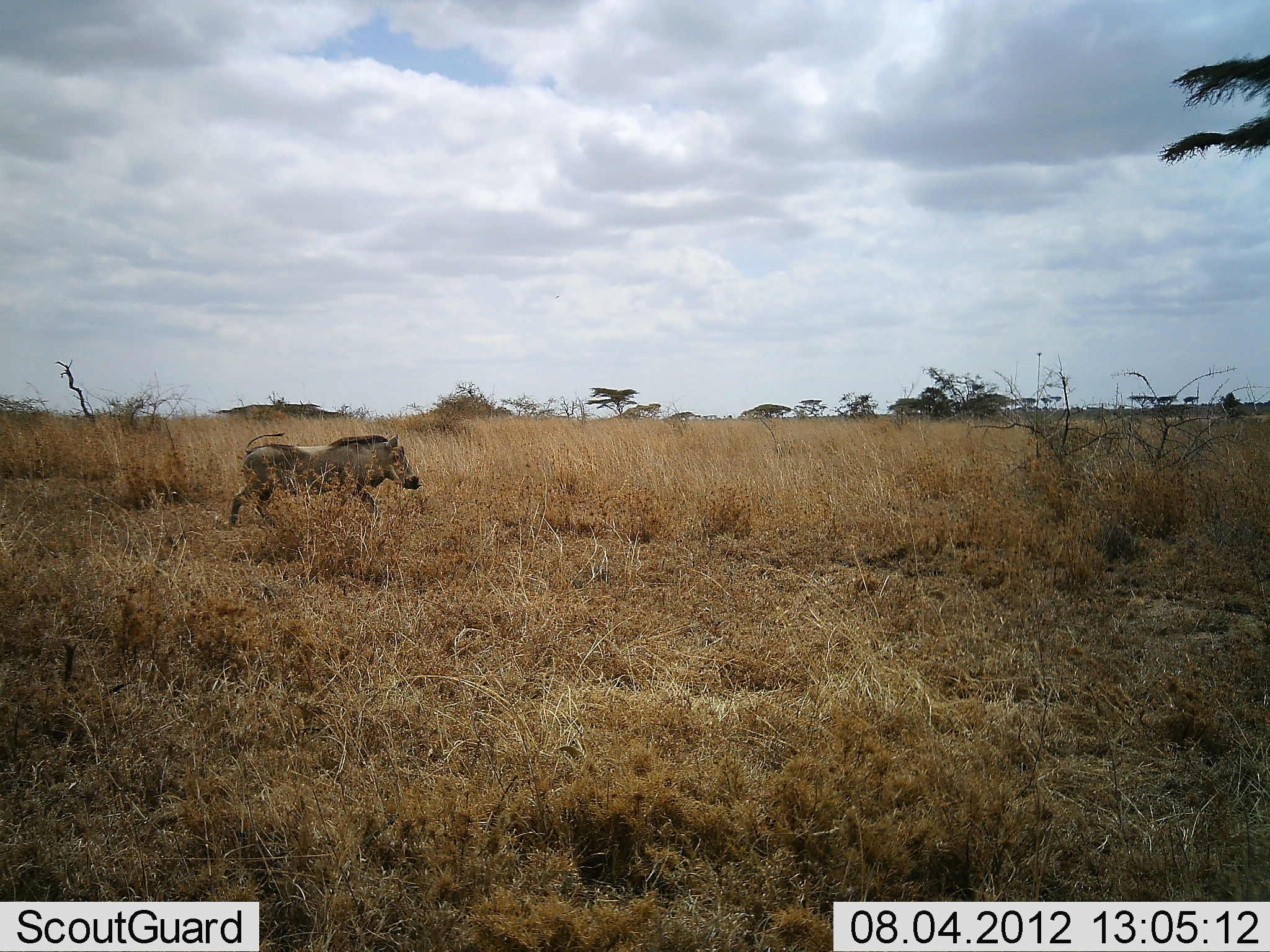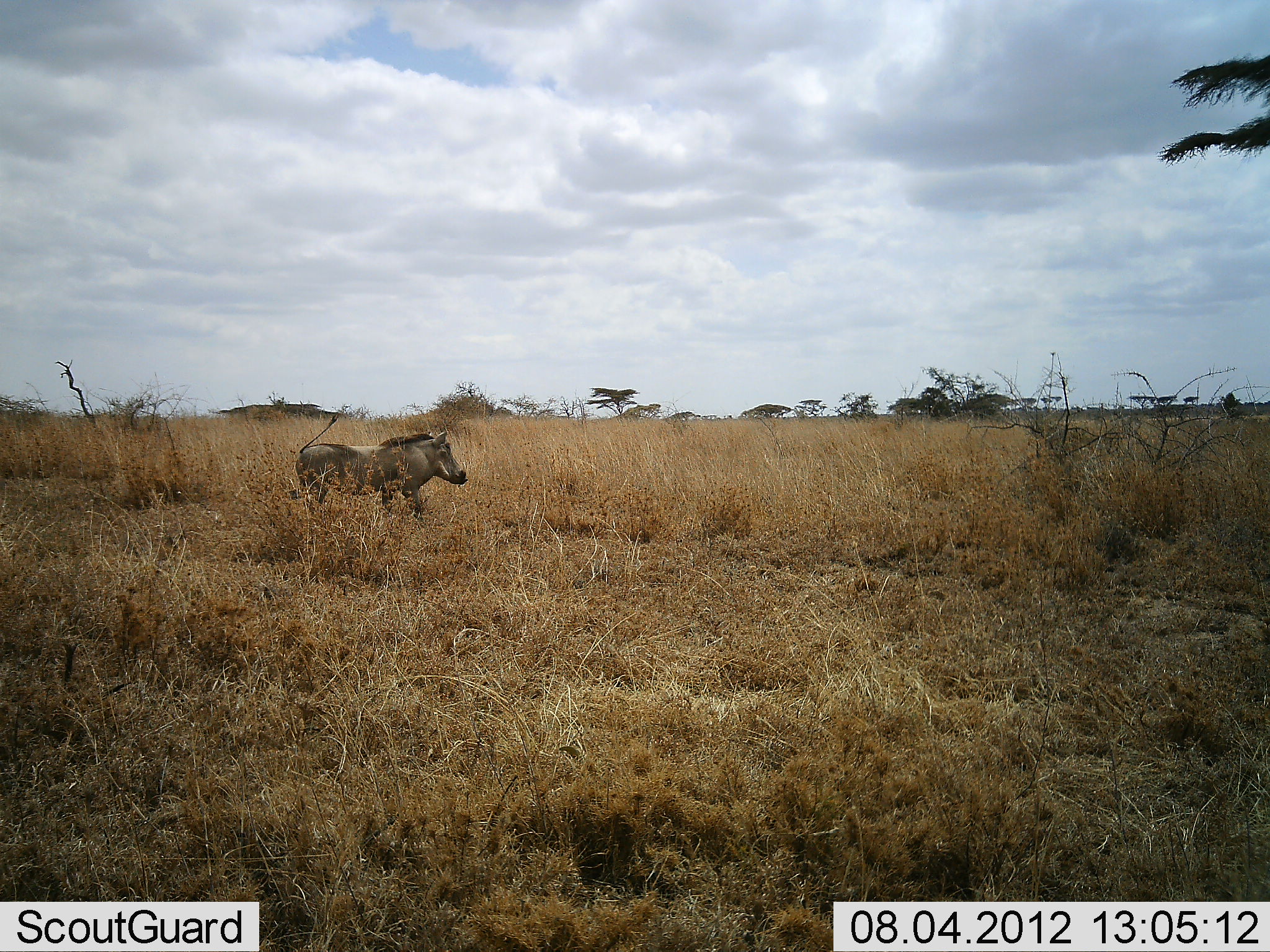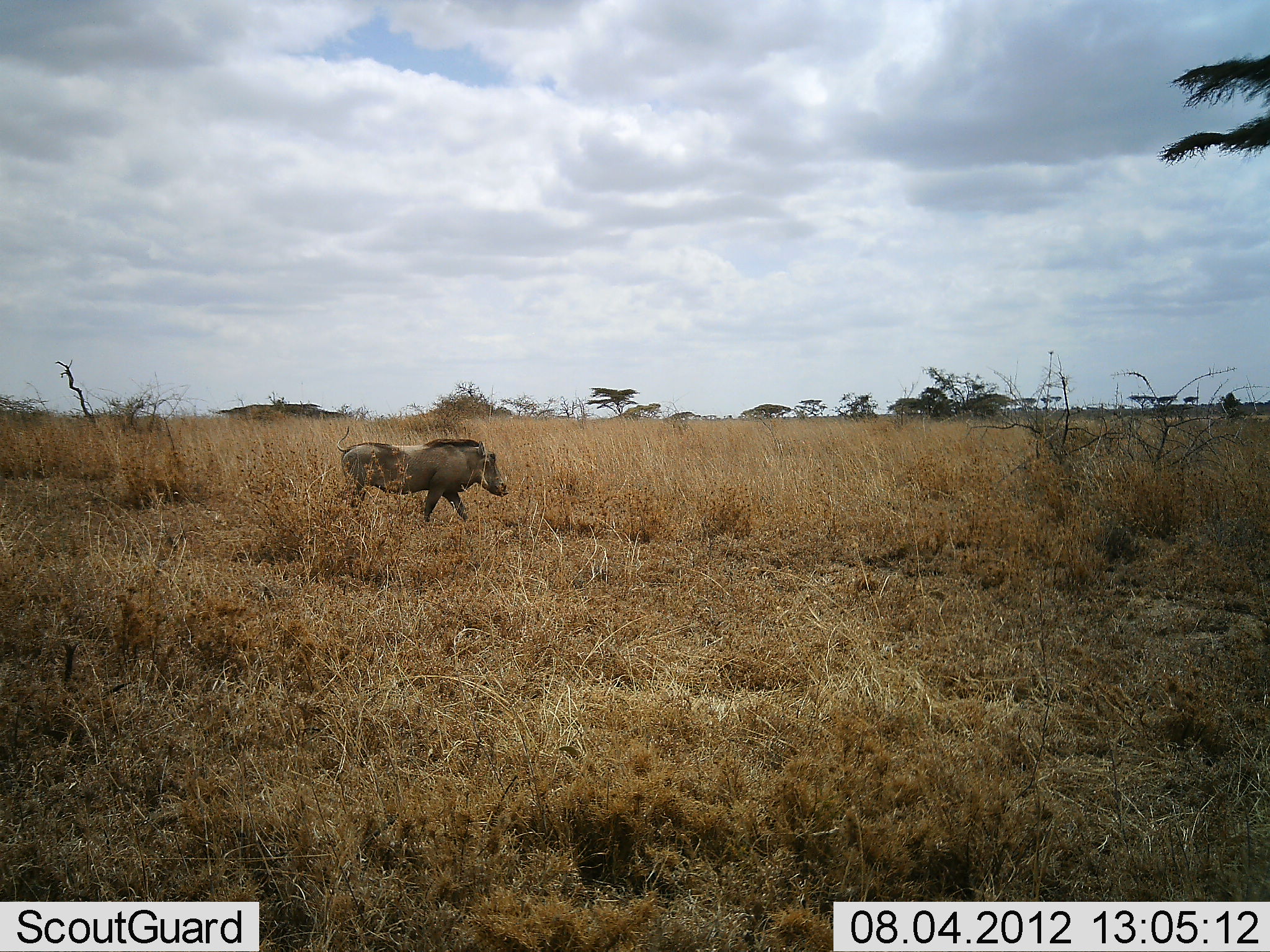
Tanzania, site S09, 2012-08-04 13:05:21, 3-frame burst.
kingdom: Animalia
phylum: Chordata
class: Mammalia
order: Artiodactyla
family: Suidae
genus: Phacochoerus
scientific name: Phacochoerus africanus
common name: warthog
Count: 1.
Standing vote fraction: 0%.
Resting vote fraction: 0%.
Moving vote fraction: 100%.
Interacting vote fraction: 0%.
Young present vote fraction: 0%.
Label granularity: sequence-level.